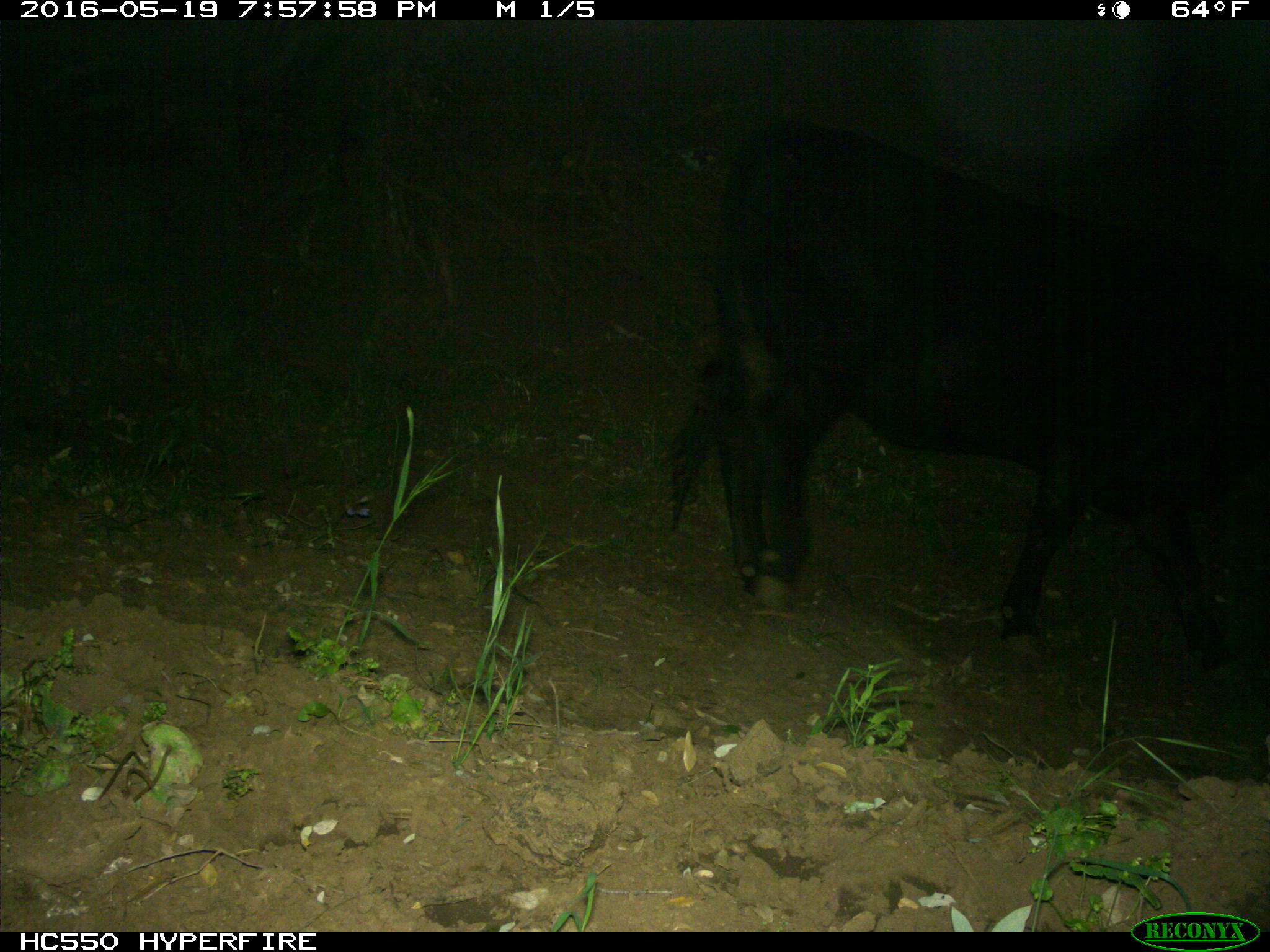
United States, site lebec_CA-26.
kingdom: Animalia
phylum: Chordata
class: Mammalia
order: Artiodactyla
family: Bovidae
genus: Bos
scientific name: Bos taurus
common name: domestic cow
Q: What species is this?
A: Bos taurus (domestic cow).